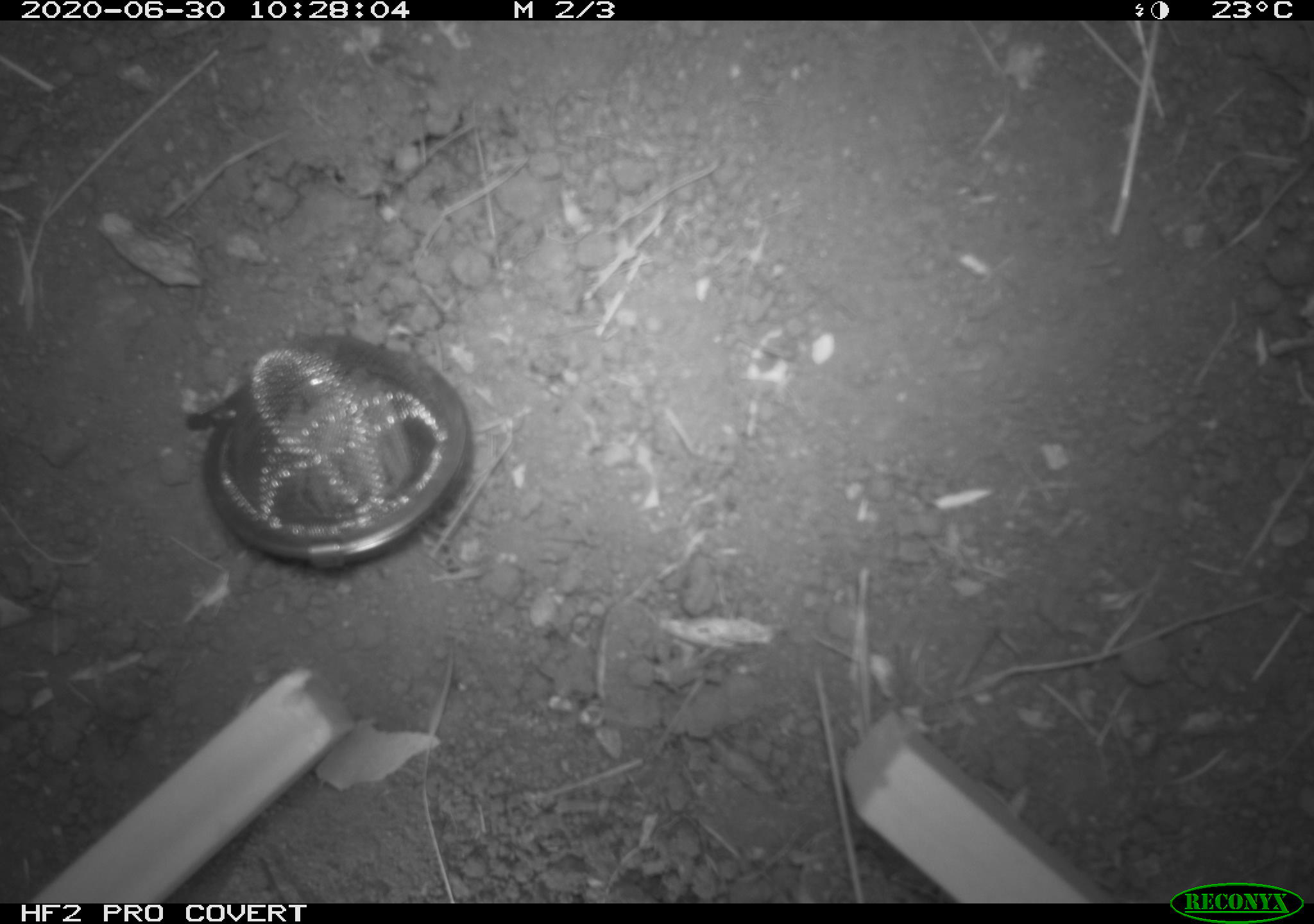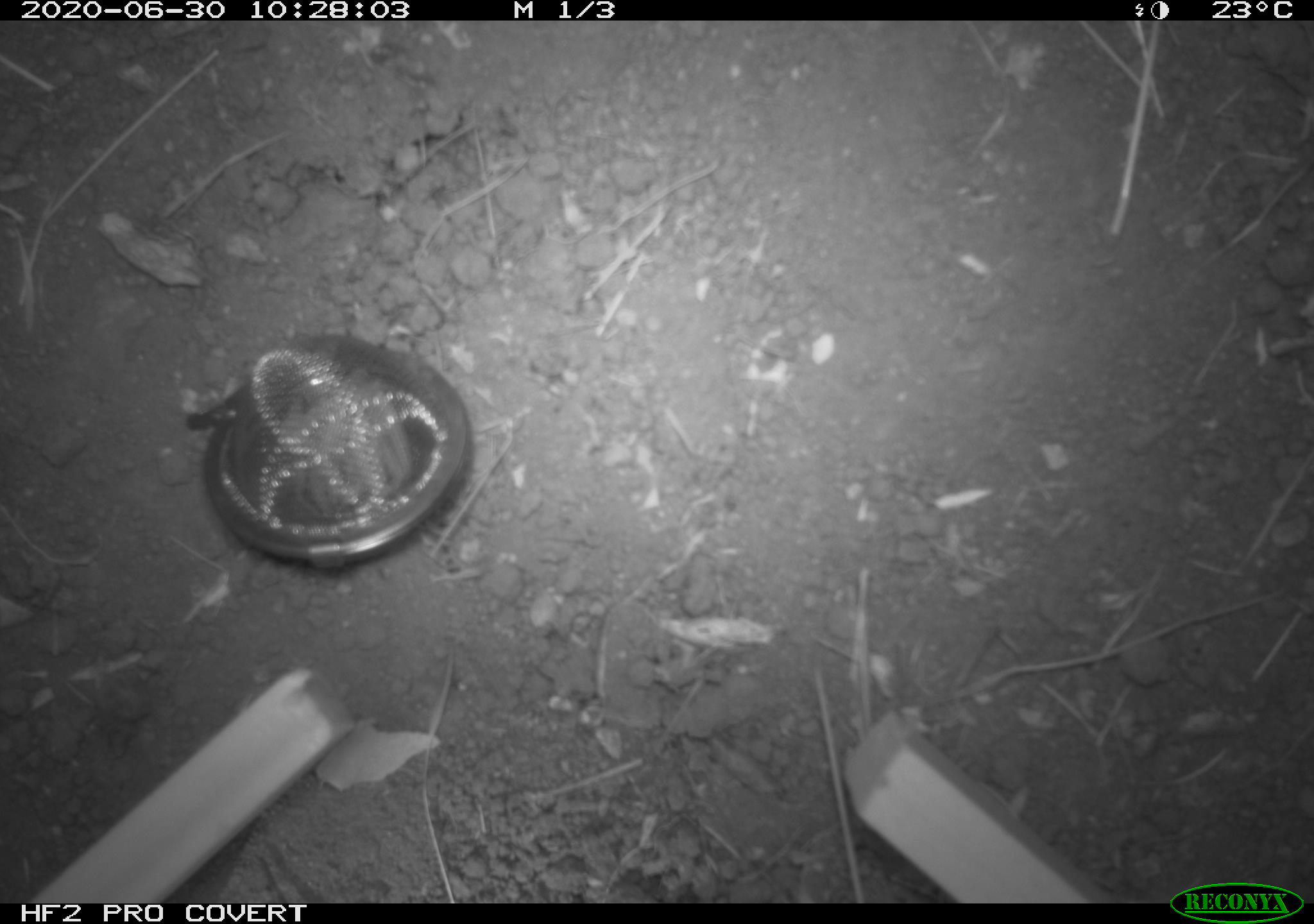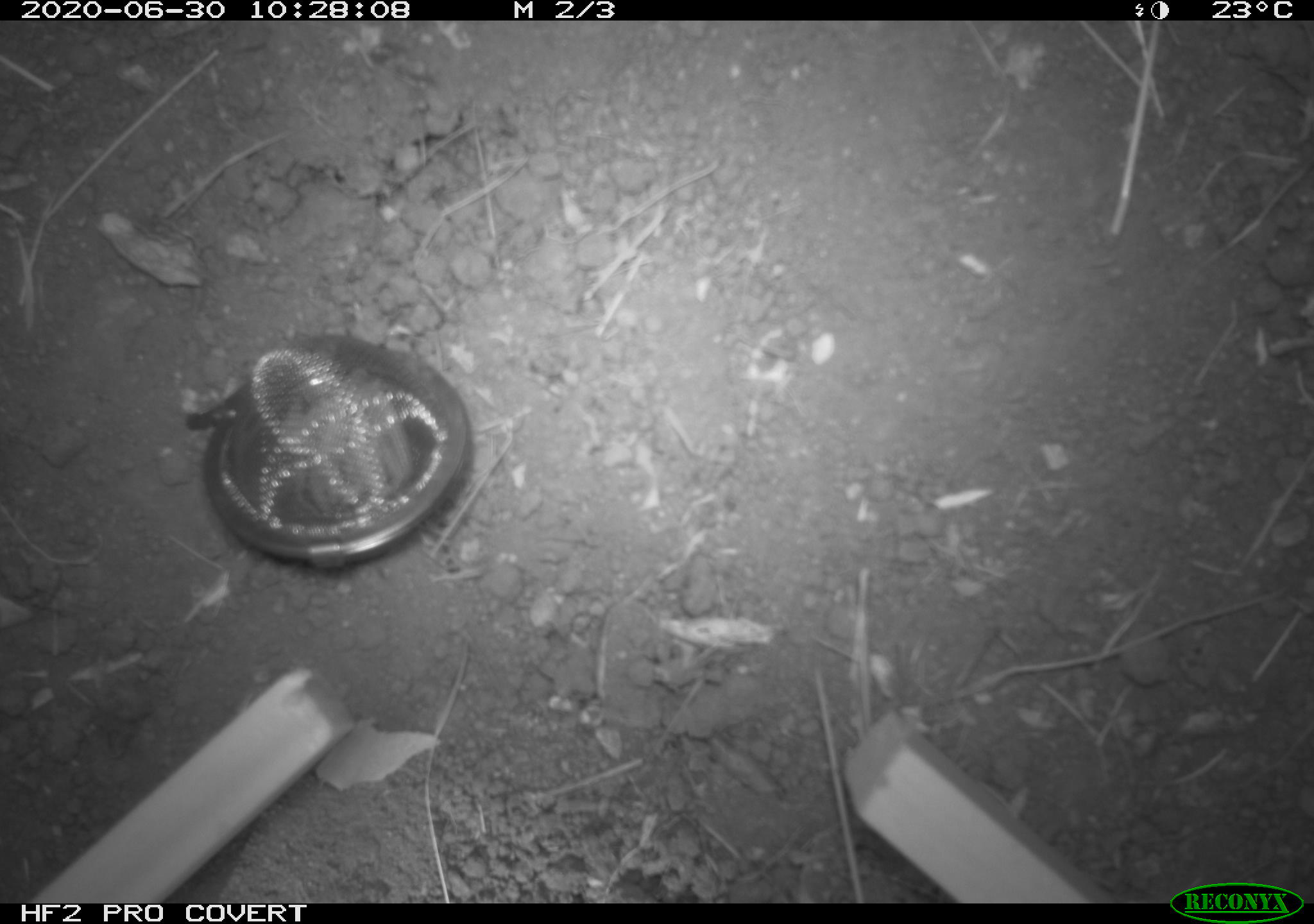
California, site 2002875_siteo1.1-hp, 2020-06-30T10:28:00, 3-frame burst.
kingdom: Animalia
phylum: Chordata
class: Reptilia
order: Squamata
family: Phrynosomatidae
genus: Sceloporus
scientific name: Sceloporus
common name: spiny lizards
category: sceloporus species